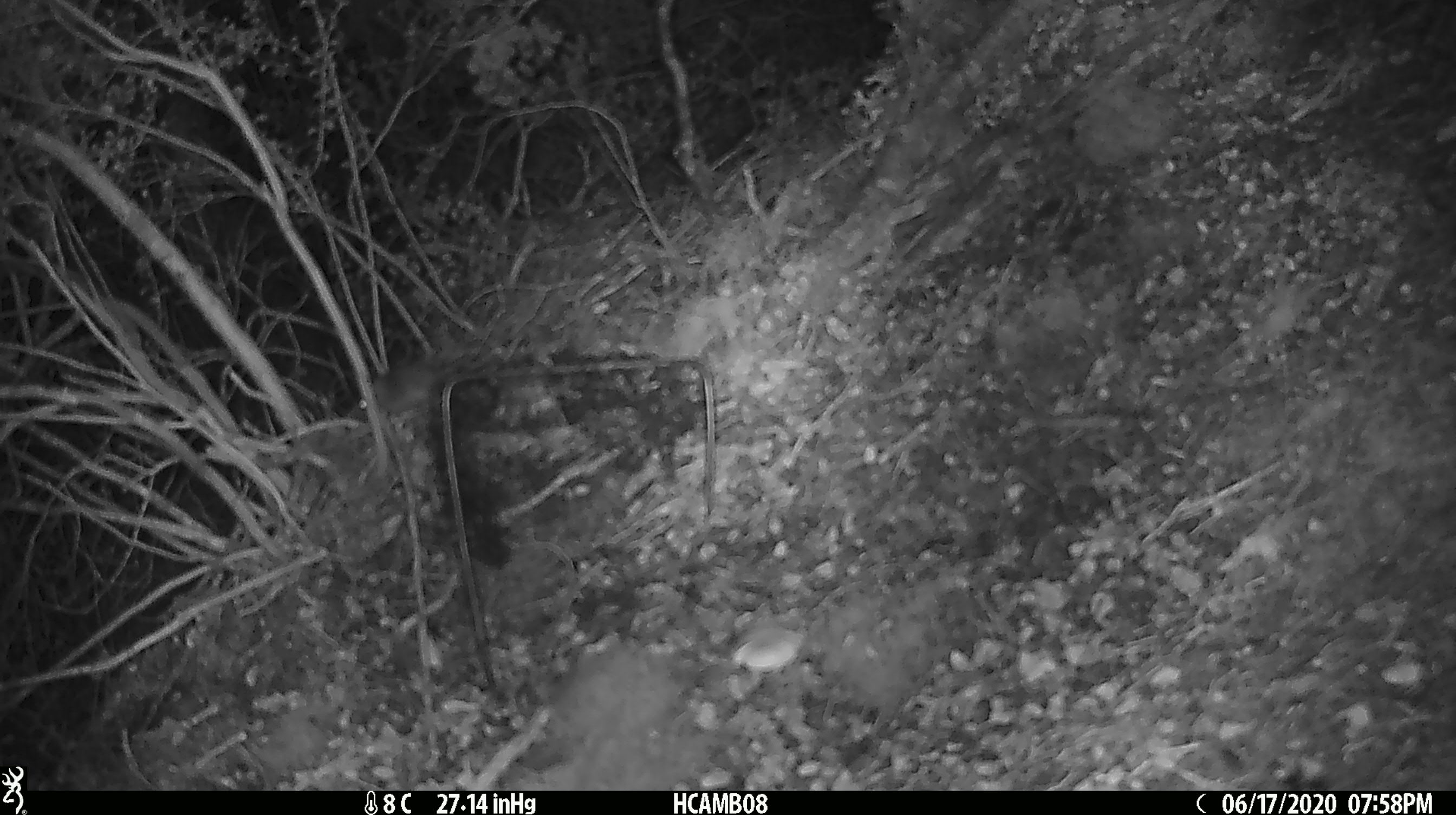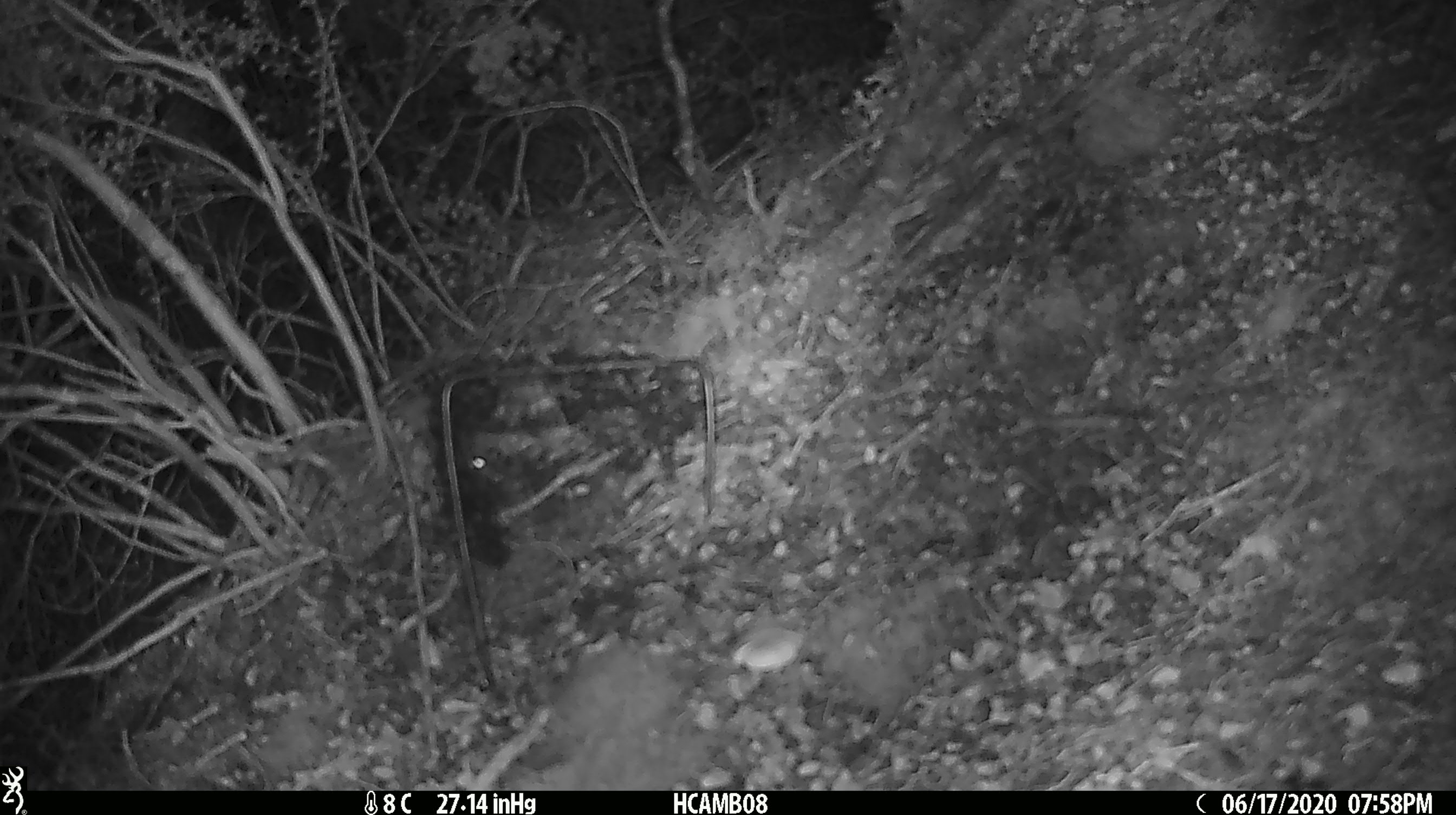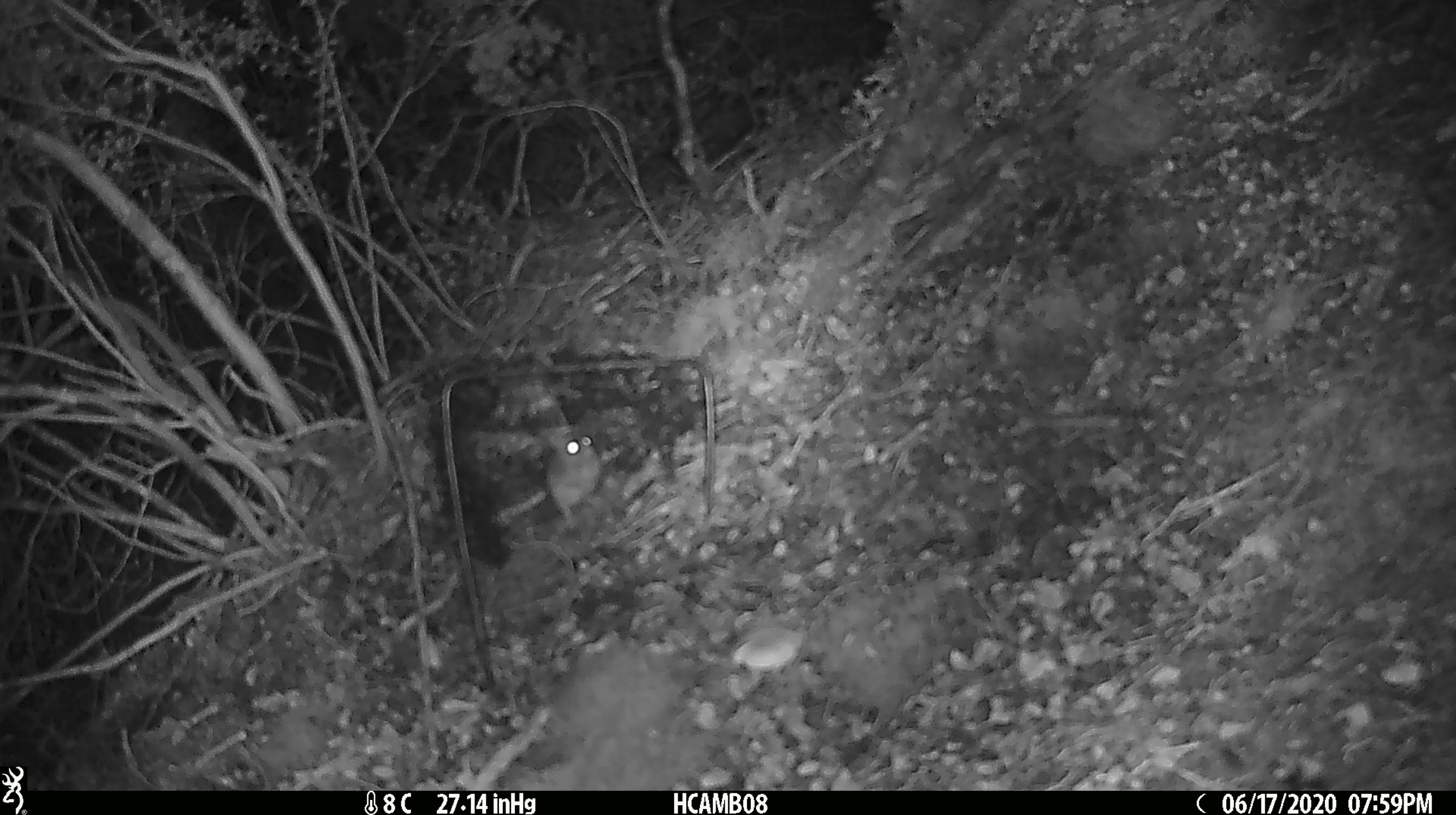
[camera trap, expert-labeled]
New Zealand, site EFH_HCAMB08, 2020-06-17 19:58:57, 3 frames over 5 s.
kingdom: Animalia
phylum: Chordata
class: Mammalia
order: Rodentia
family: Muridae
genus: Mus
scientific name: Mus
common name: mouse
Mouse (Mus).